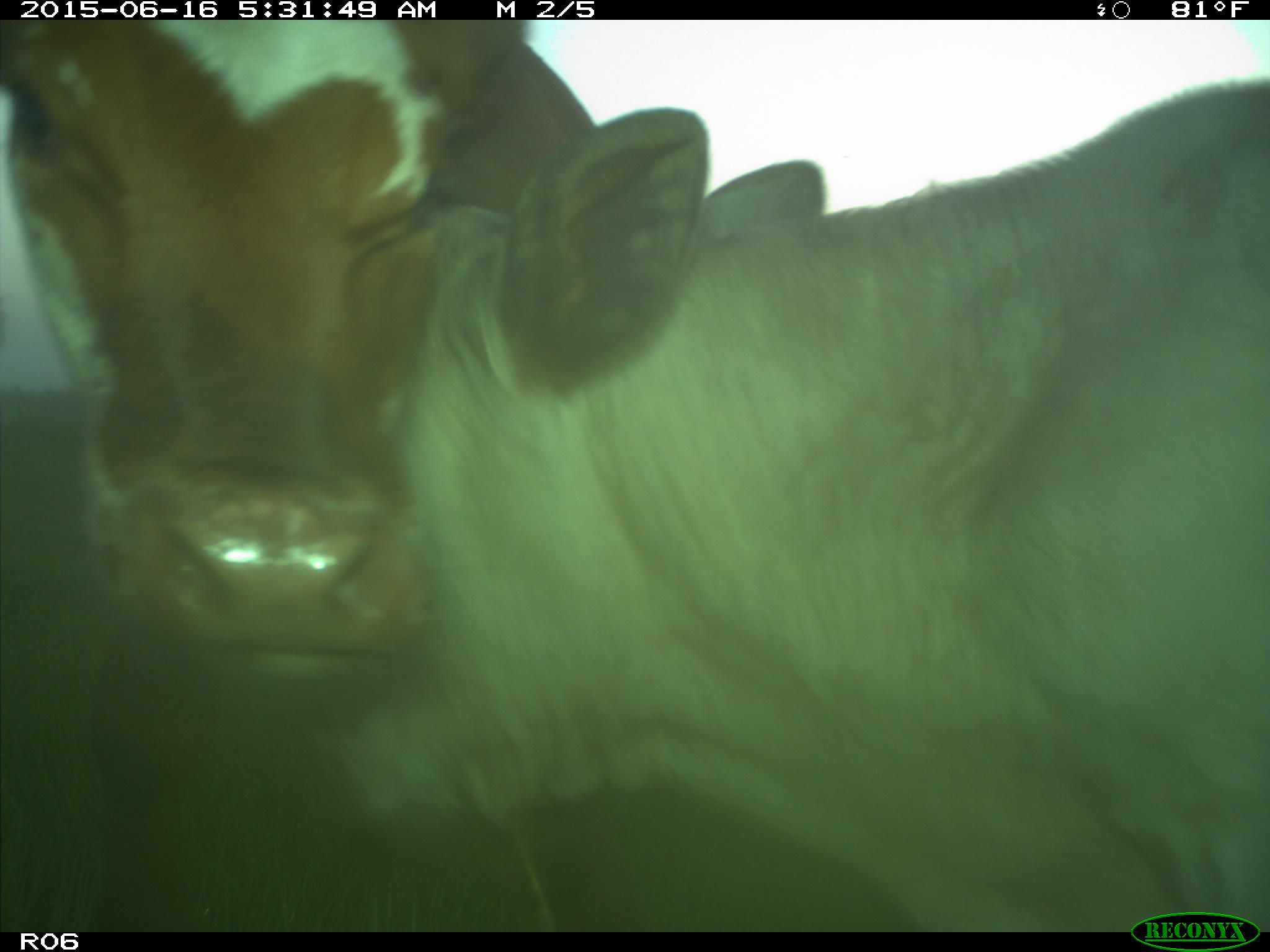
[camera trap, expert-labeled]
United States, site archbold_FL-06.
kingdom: Animalia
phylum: Chordata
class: Mammalia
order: Artiodactyla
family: Bovidae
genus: Bos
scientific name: Bos taurus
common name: domestic cow